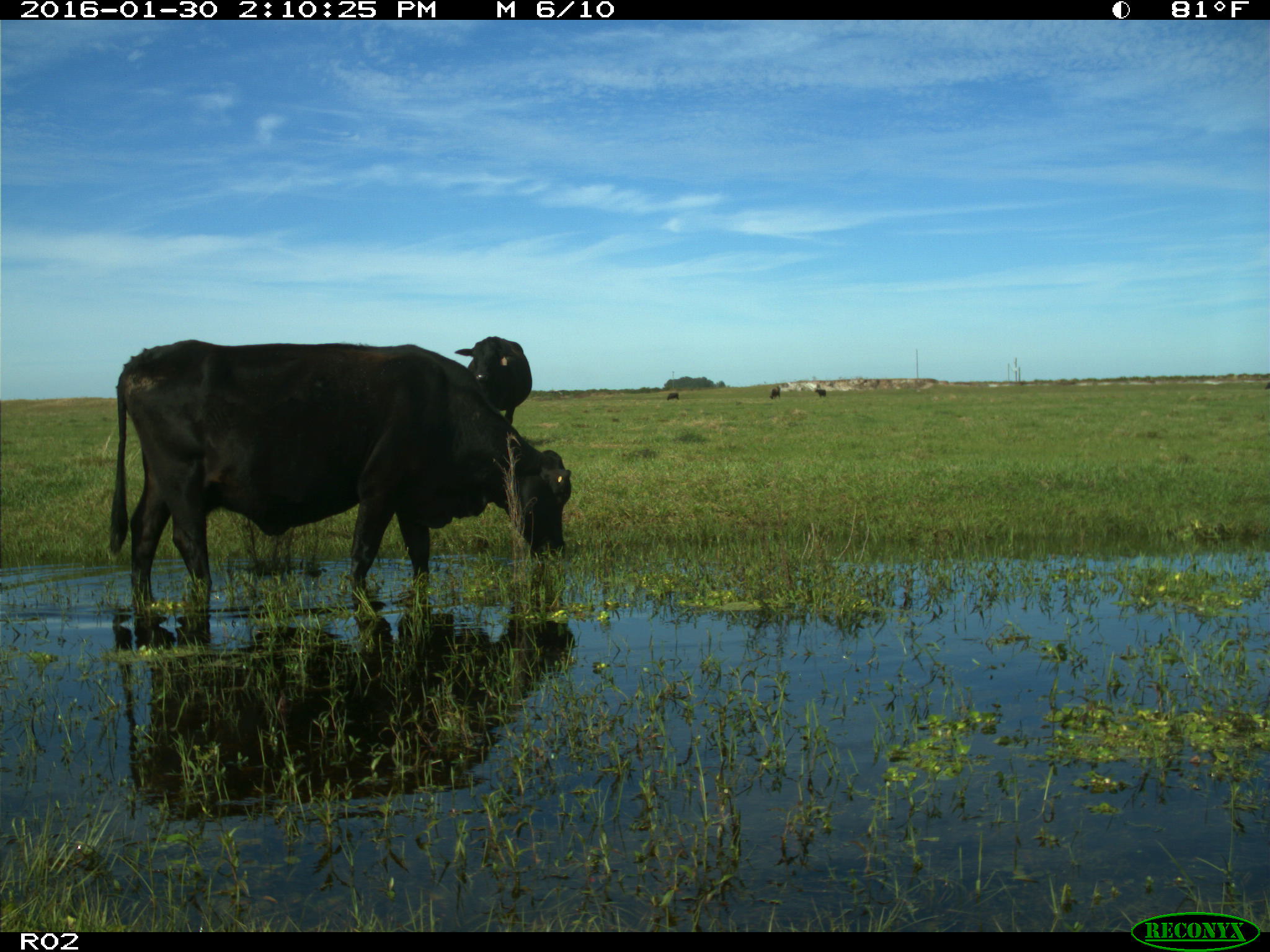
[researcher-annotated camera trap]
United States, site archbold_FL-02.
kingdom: Animalia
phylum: Chordata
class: Mammalia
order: Artiodactyla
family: Bovidae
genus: Bos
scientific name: Bos taurus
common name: domestic cow